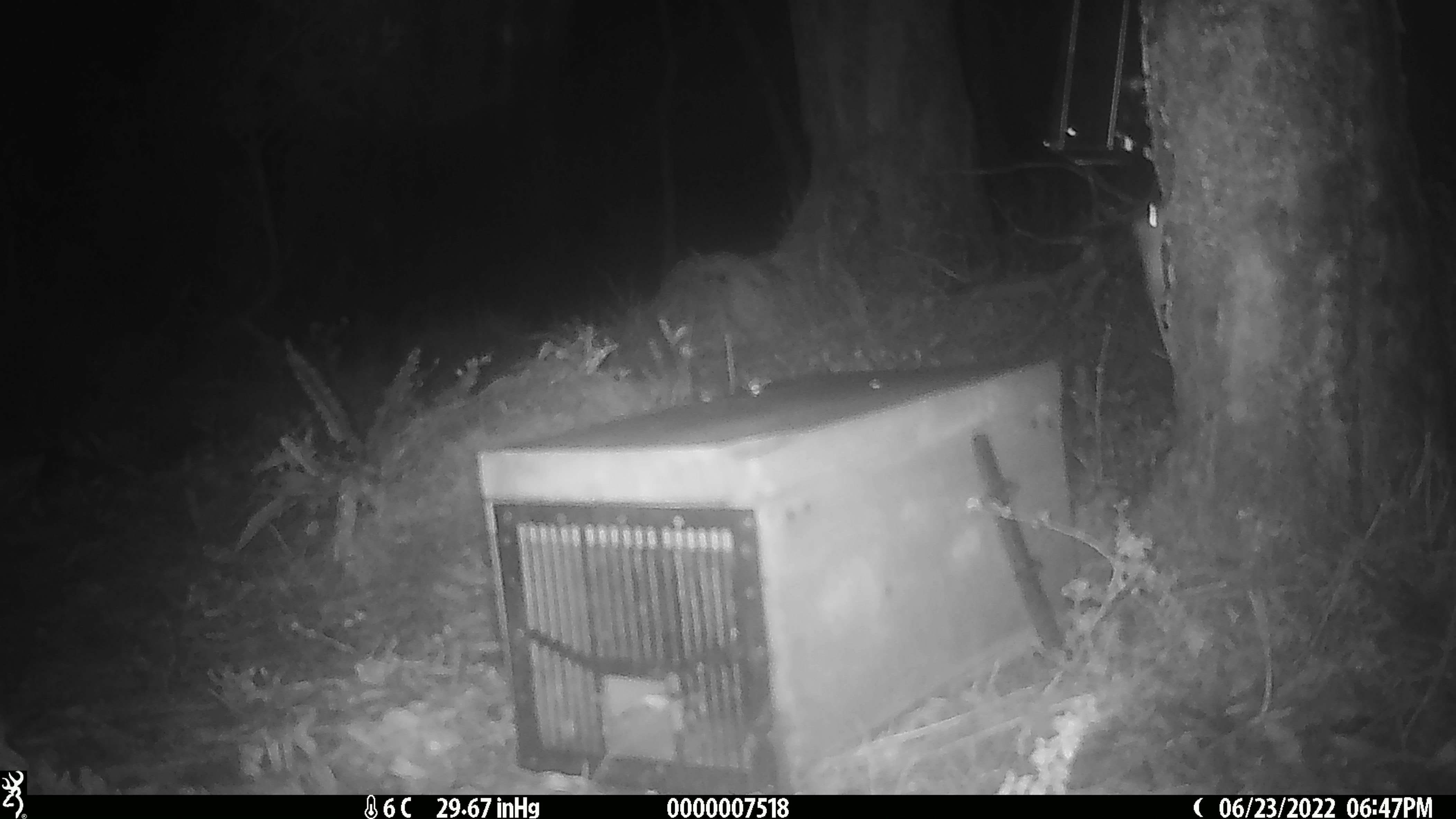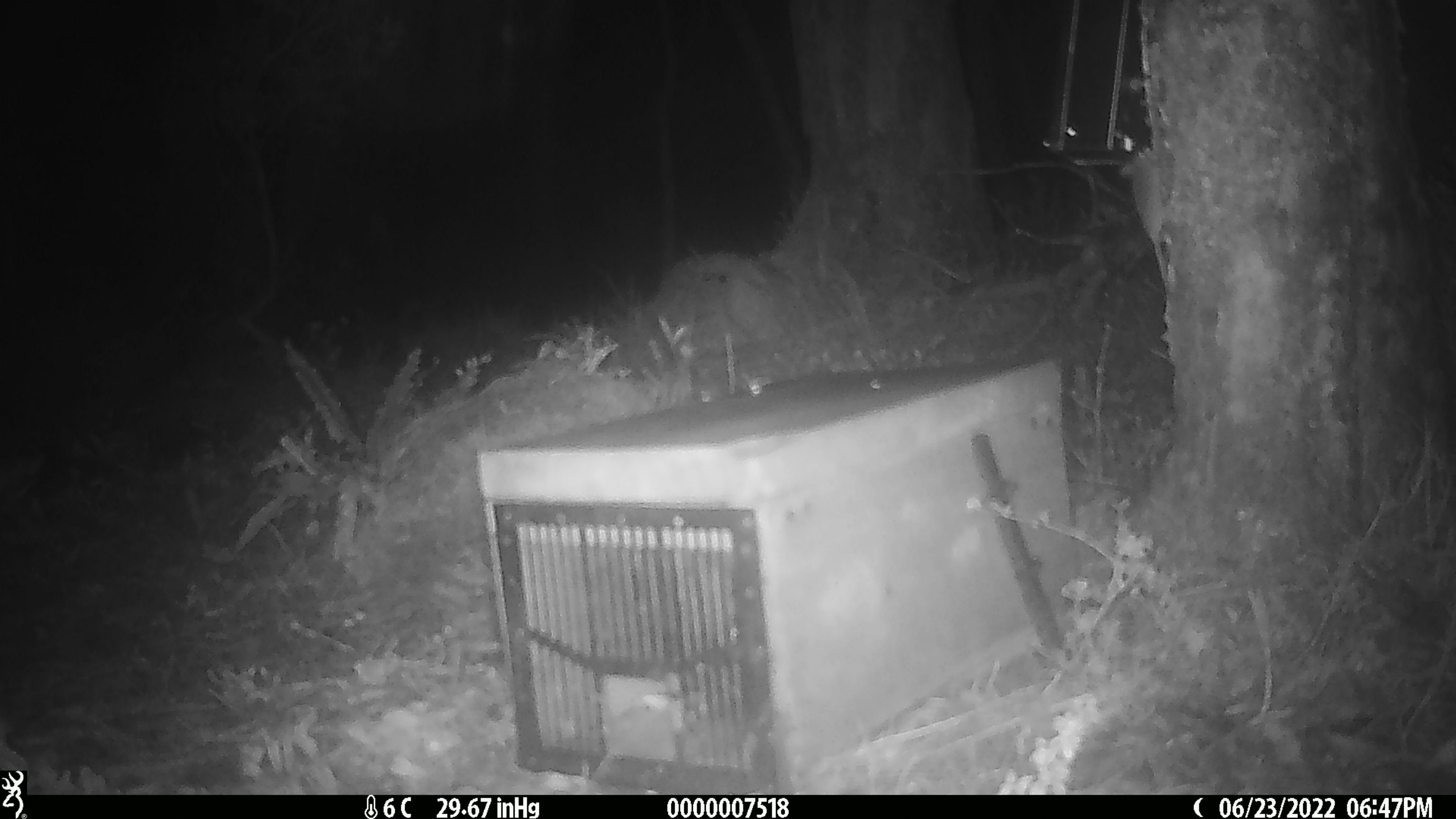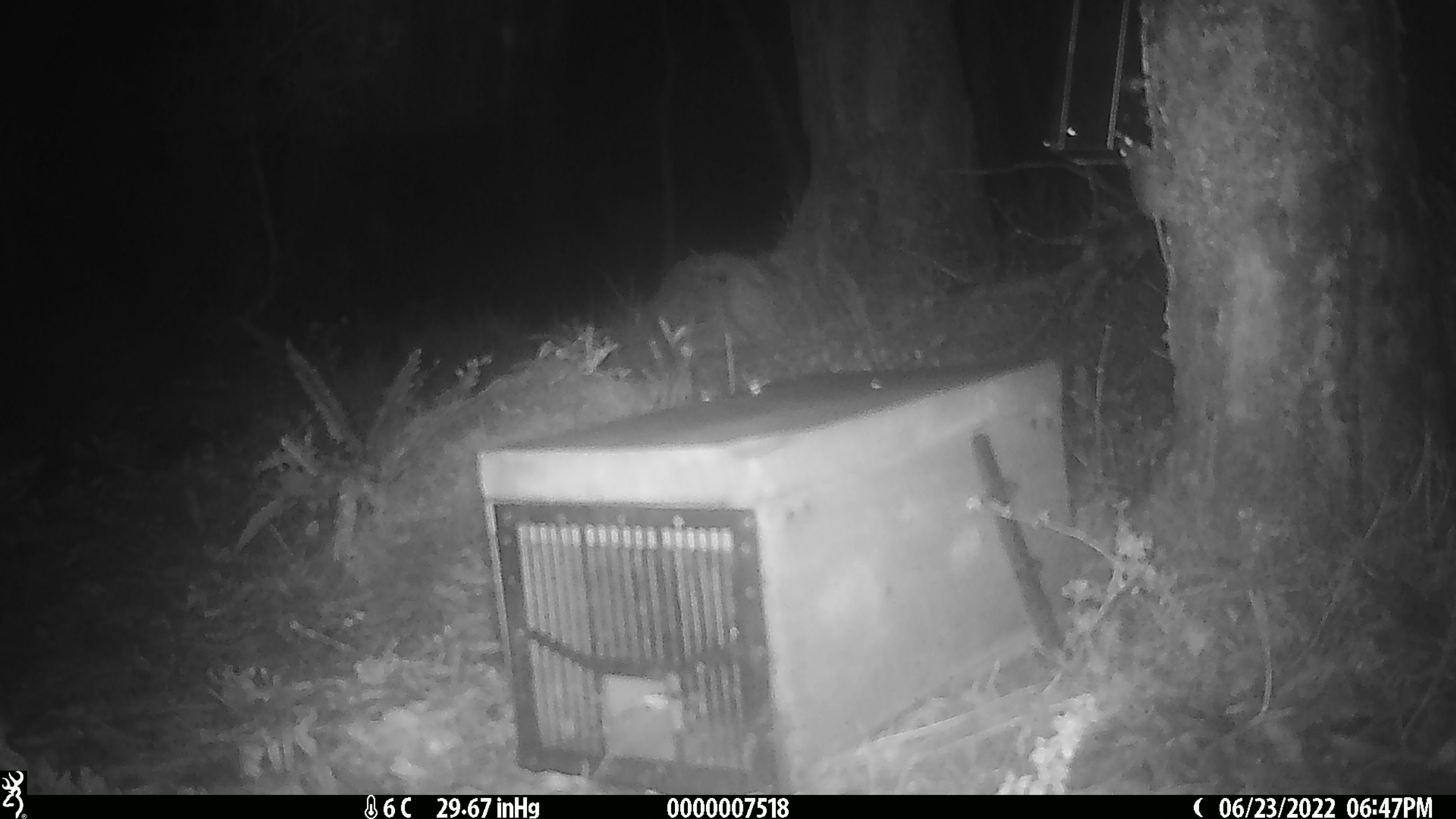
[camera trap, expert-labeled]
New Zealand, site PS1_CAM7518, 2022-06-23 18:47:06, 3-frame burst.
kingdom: Animalia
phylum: Chordata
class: Mammalia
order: Rodentia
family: Muridae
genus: Mus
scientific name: Mus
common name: mouse